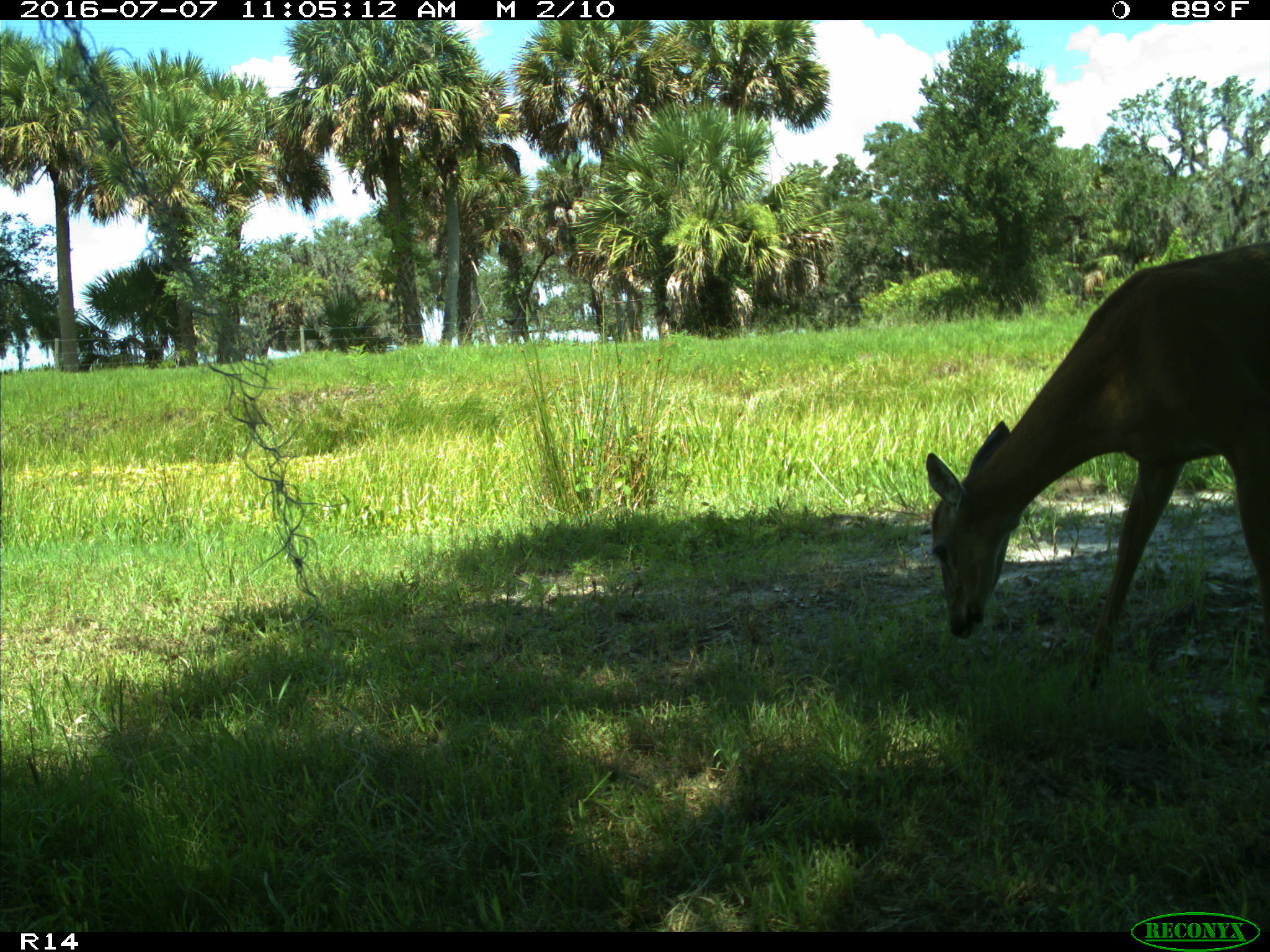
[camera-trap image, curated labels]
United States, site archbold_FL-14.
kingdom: Animalia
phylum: Chordata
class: Mammalia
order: Artiodactyla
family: Cervidae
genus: Odocoileus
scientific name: Odocoileus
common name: deer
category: unidentified deer